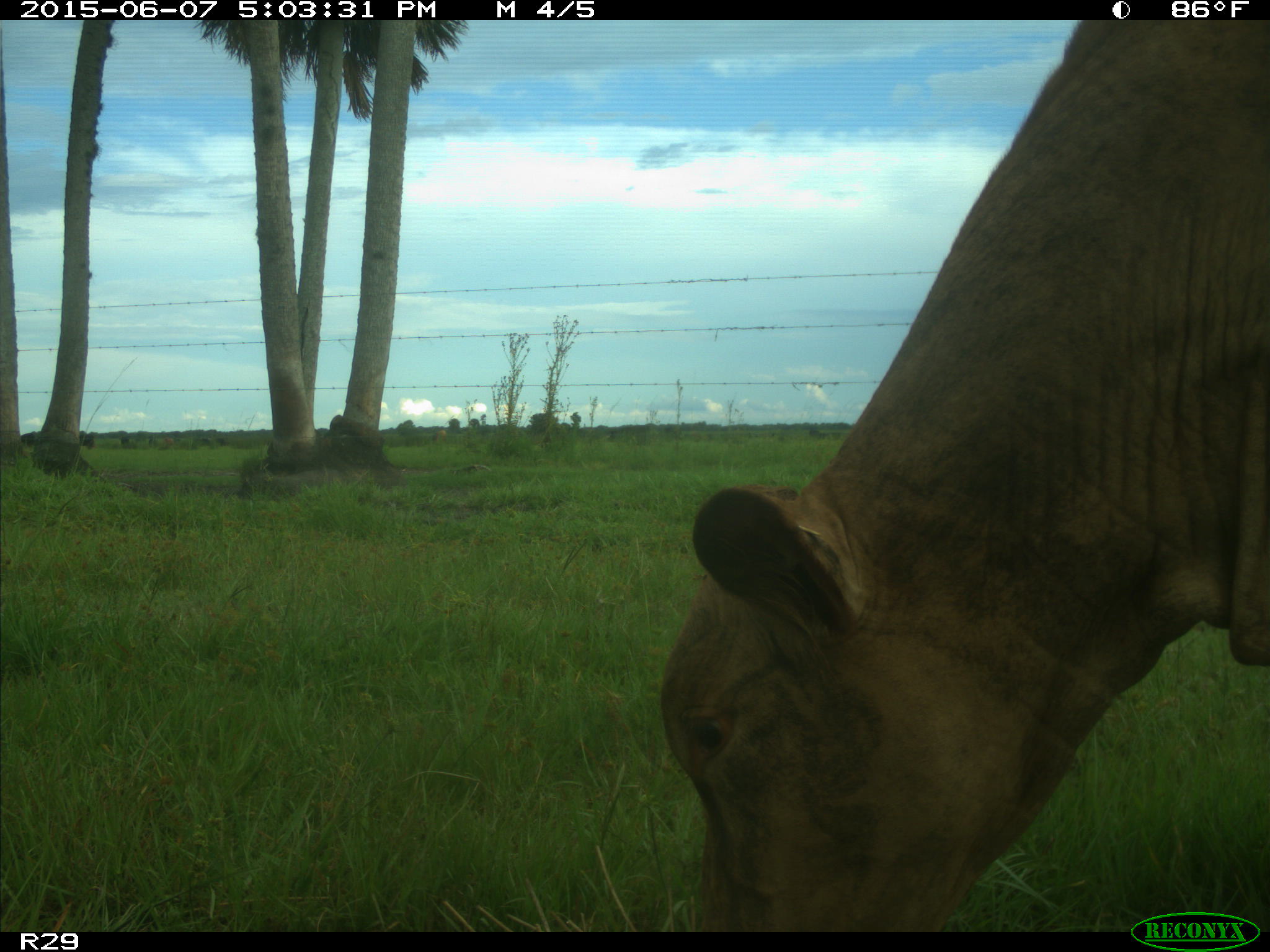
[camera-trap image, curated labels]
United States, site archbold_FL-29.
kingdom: Animalia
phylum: Chordata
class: Mammalia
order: Artiodactyla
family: Bovidae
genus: Bos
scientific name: Bos taurus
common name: domestic cow